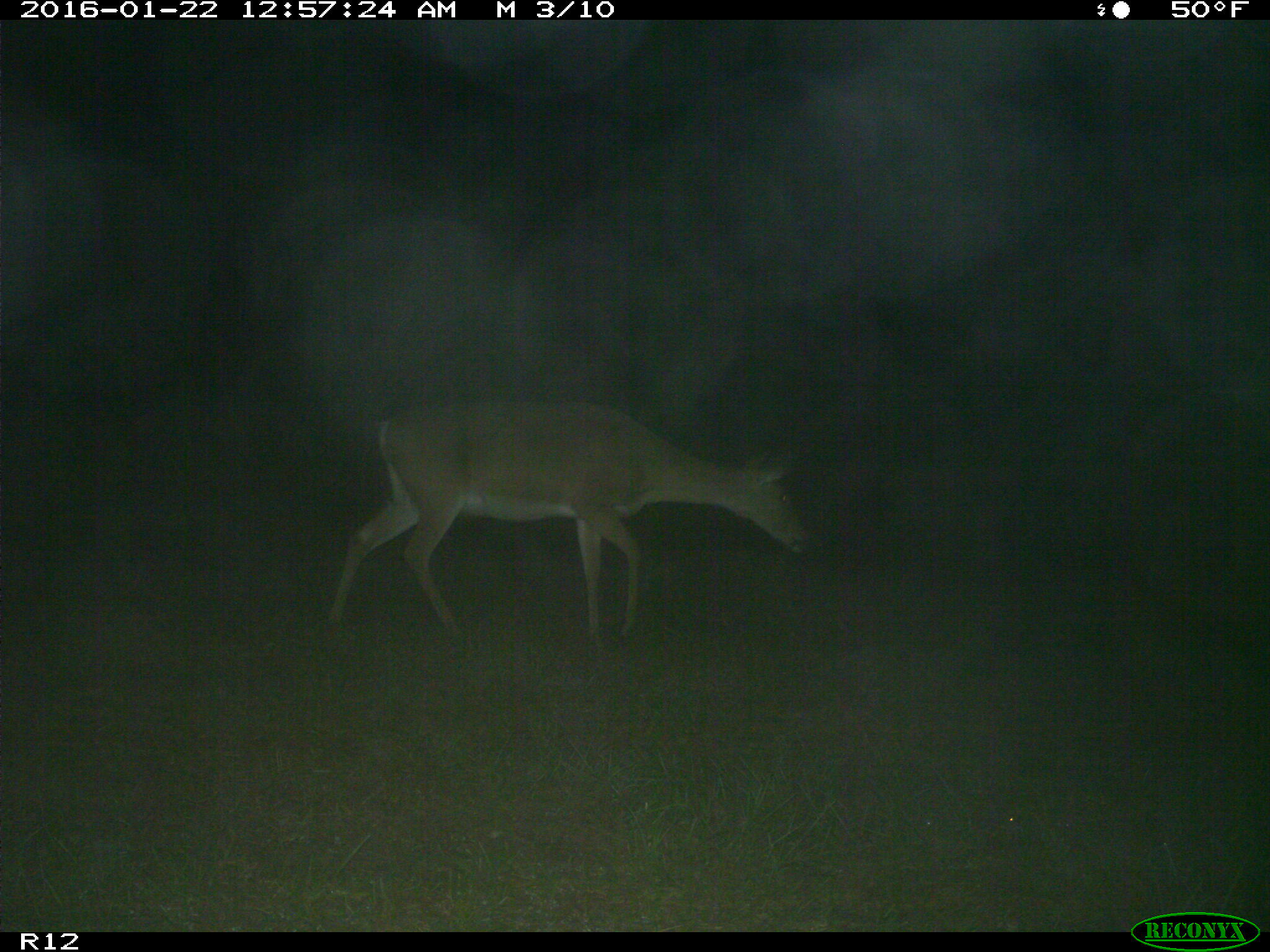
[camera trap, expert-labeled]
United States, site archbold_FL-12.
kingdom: Animalia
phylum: Chordata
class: Mammalia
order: Artiodactyla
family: Cervidae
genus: Odocoileus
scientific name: Odocoileus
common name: deer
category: unidentified deer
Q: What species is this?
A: Unidentified deer (deer) (Odocoileus).